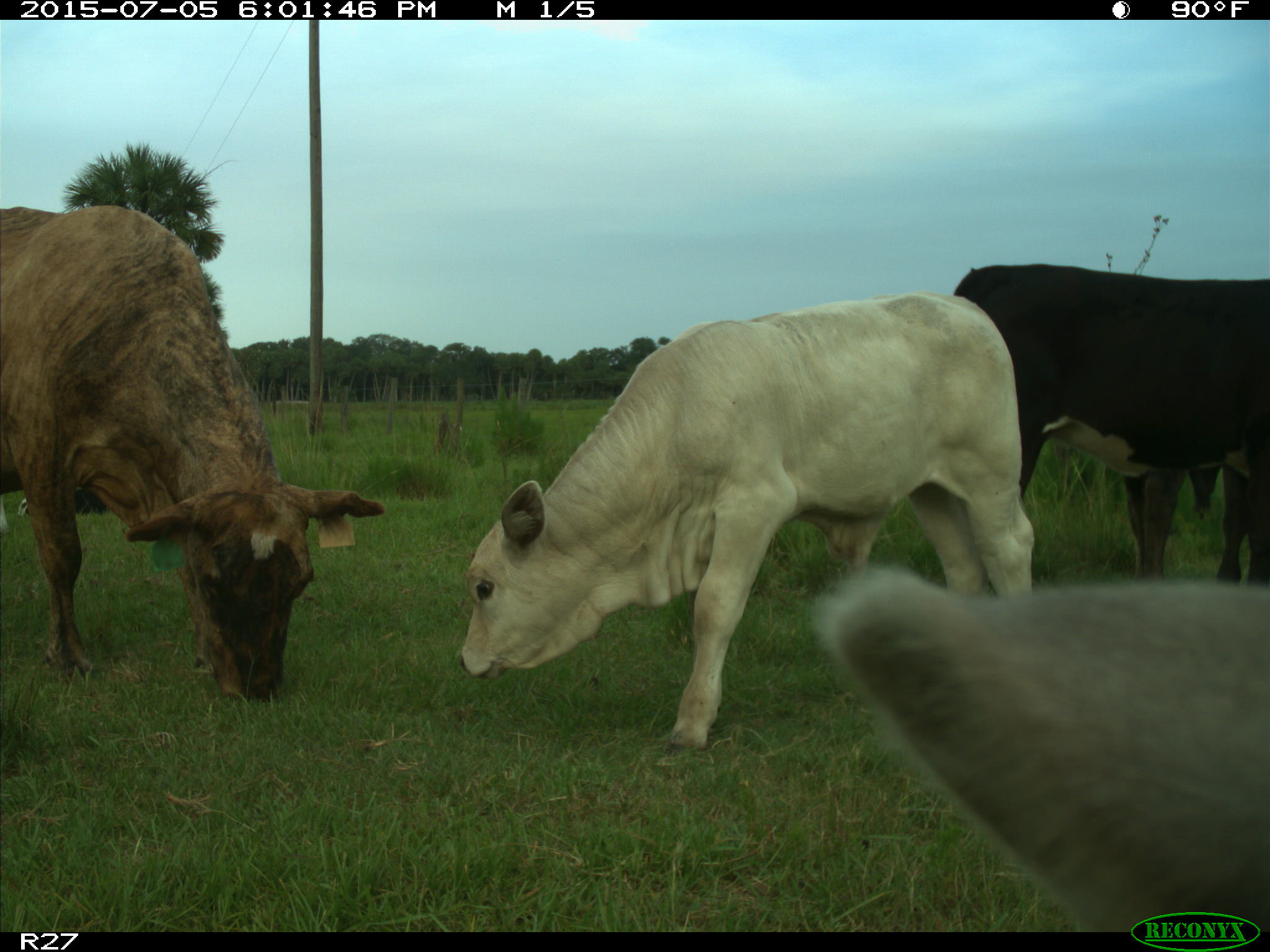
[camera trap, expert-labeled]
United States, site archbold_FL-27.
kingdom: Animalia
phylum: Chordata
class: Mammalia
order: Artiodactyla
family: Bovidae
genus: Bos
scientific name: Bos taurus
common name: domestic cow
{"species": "Bos taurus (domestic cow)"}